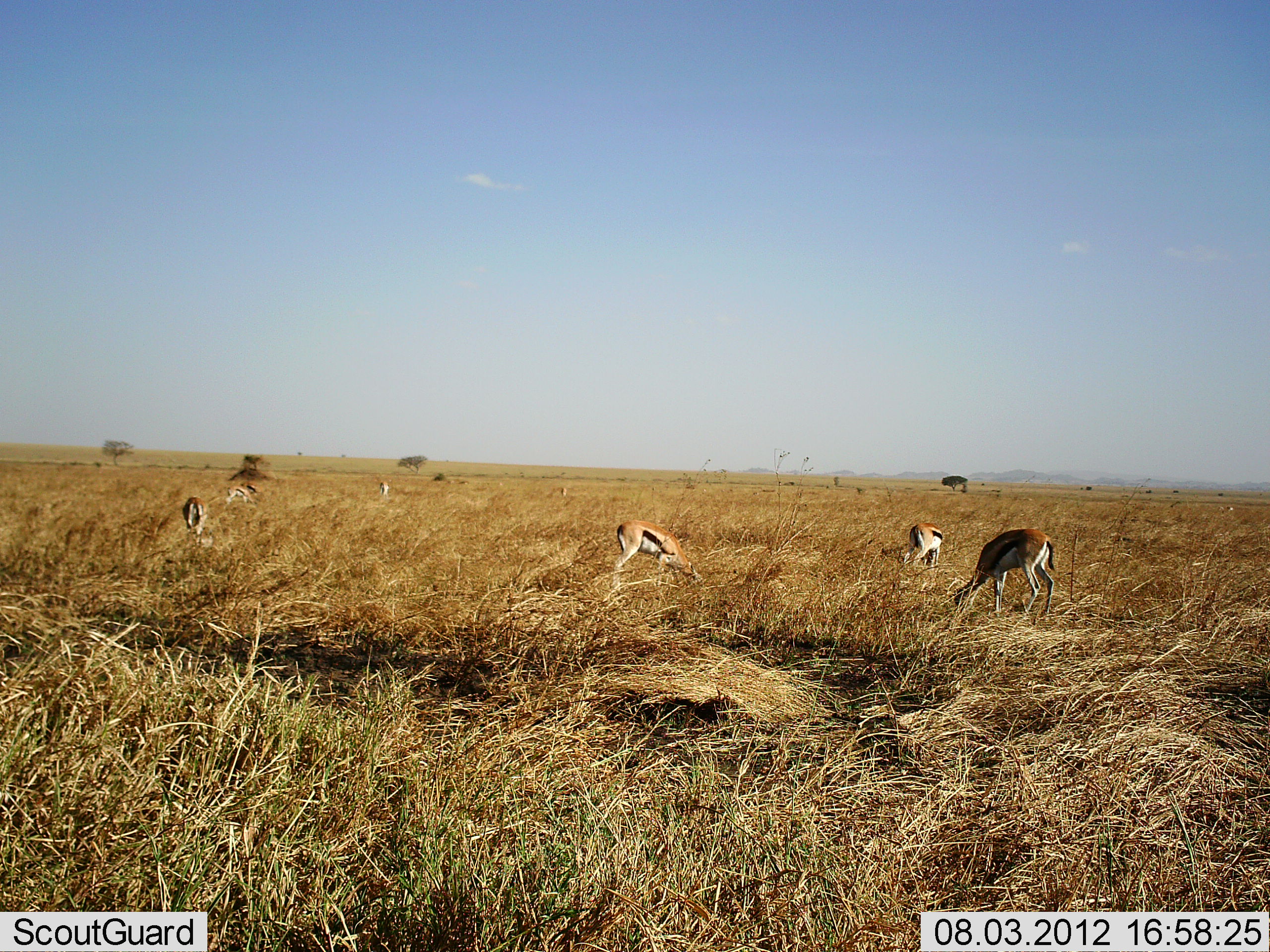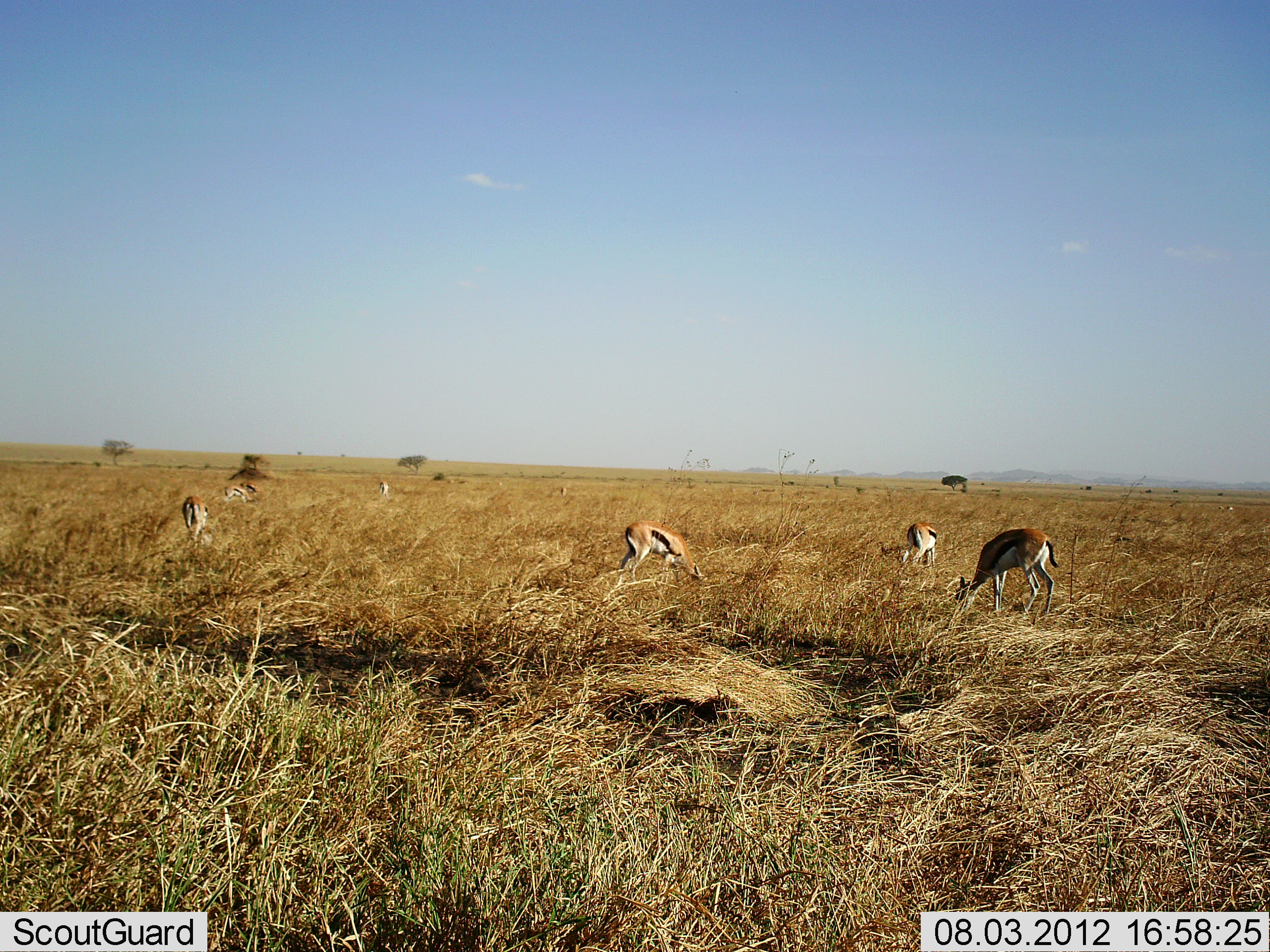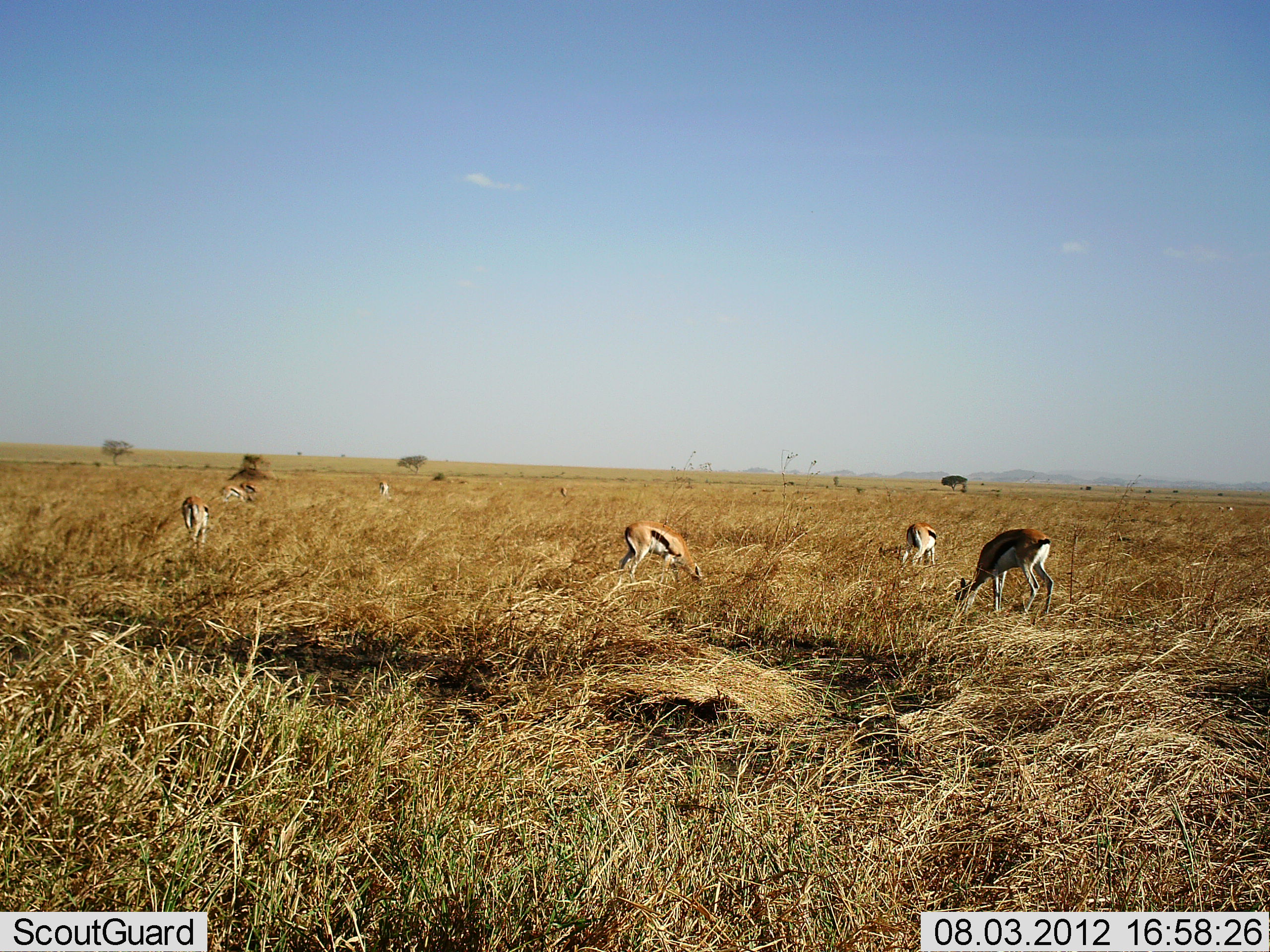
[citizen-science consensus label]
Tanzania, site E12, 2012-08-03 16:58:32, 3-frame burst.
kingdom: Animalia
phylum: Chordata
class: Mammalia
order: Artiodactyla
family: Bovidae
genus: Eudorcas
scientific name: Eudorcas thomsonii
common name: thomson's gazelle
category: gazellethomsons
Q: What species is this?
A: Gazellethomsons (thomson's gazelle) (Eudorcas thomsonii).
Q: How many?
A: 6.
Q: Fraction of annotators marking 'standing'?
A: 40%.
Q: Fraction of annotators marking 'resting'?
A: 0%.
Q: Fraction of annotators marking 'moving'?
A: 10%.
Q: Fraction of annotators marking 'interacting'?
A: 0%.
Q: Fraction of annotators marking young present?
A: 0%.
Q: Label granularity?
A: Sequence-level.